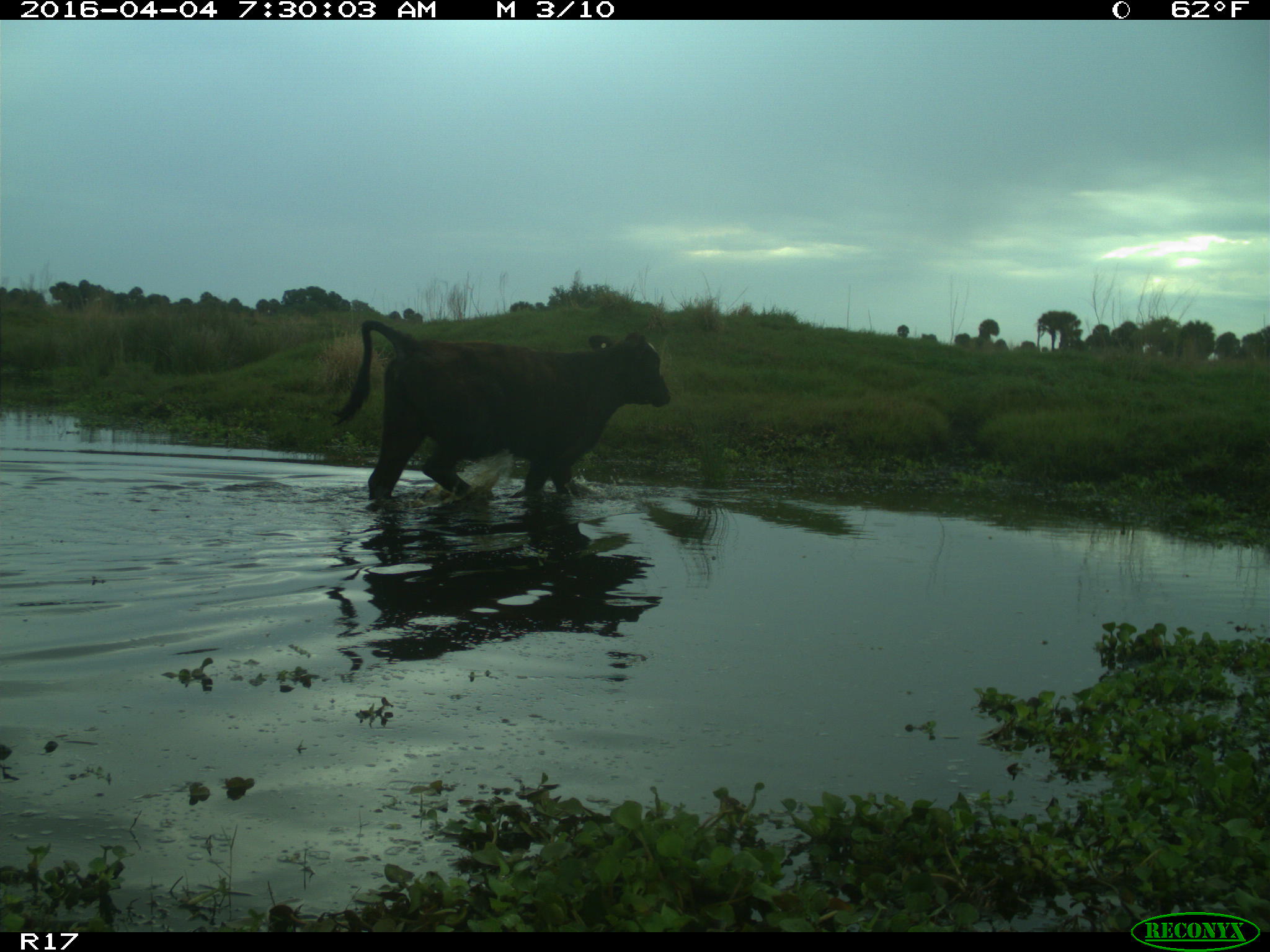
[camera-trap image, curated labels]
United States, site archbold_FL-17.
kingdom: Animalia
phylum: Chordata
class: Mammalia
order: Artiodactyla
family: Bovidae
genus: Bos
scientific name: Bos taurus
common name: domestic cow